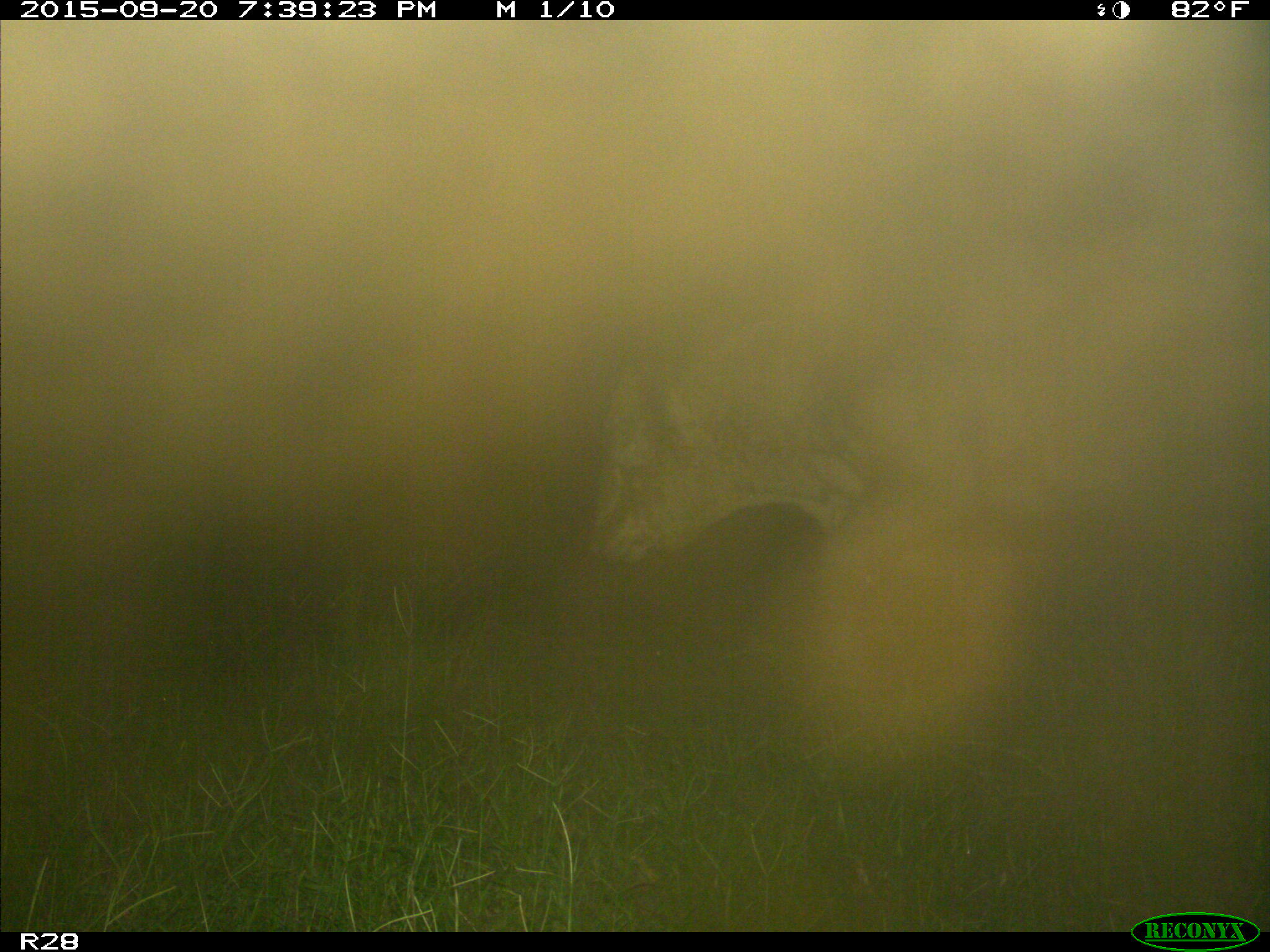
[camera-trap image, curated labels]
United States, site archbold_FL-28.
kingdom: Animalia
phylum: Chordata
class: Mammalia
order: Artiodactyla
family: Bovidae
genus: Bos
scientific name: Bos taurus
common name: domestic cow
Bos taurus (domestic cow).